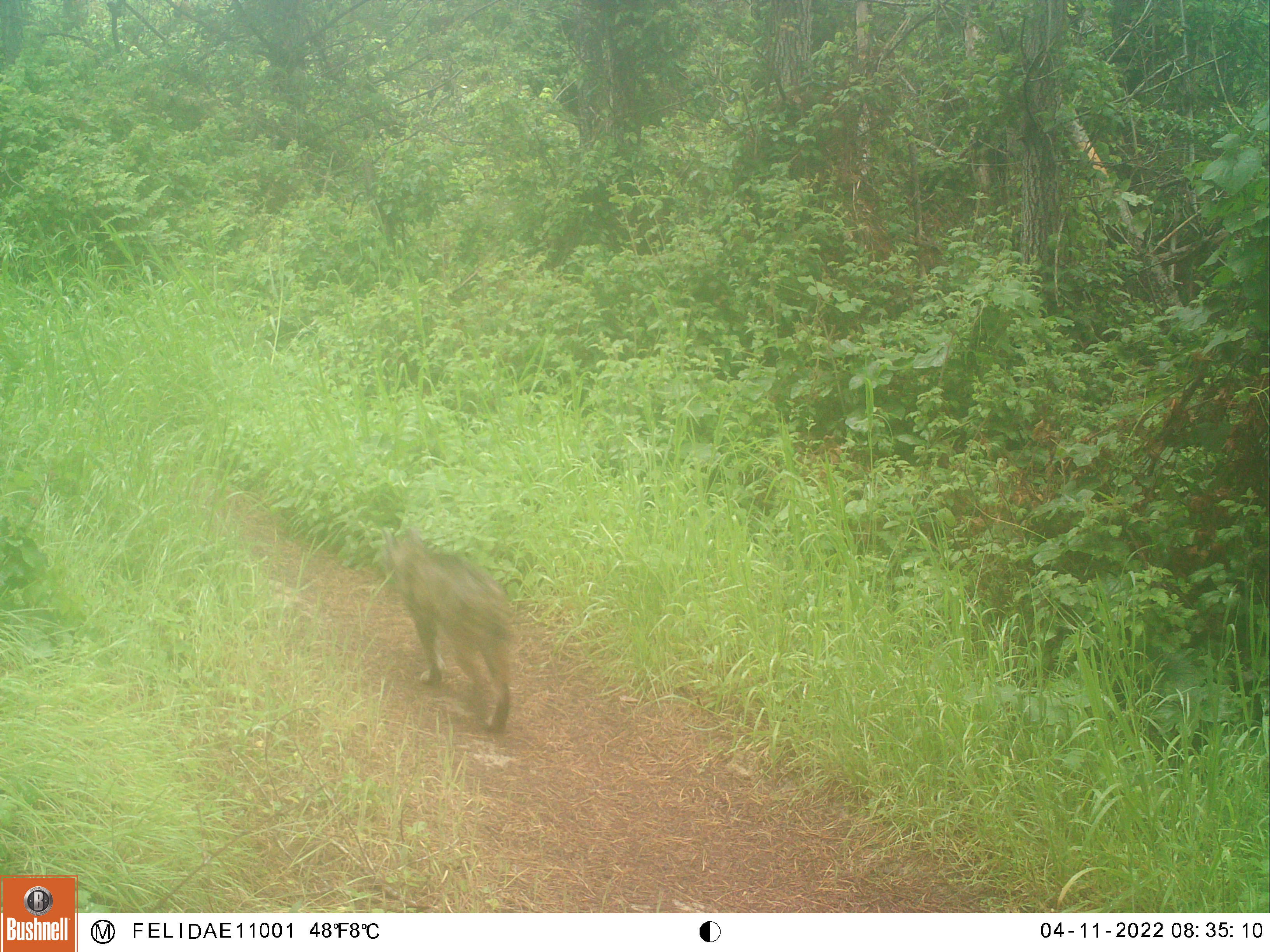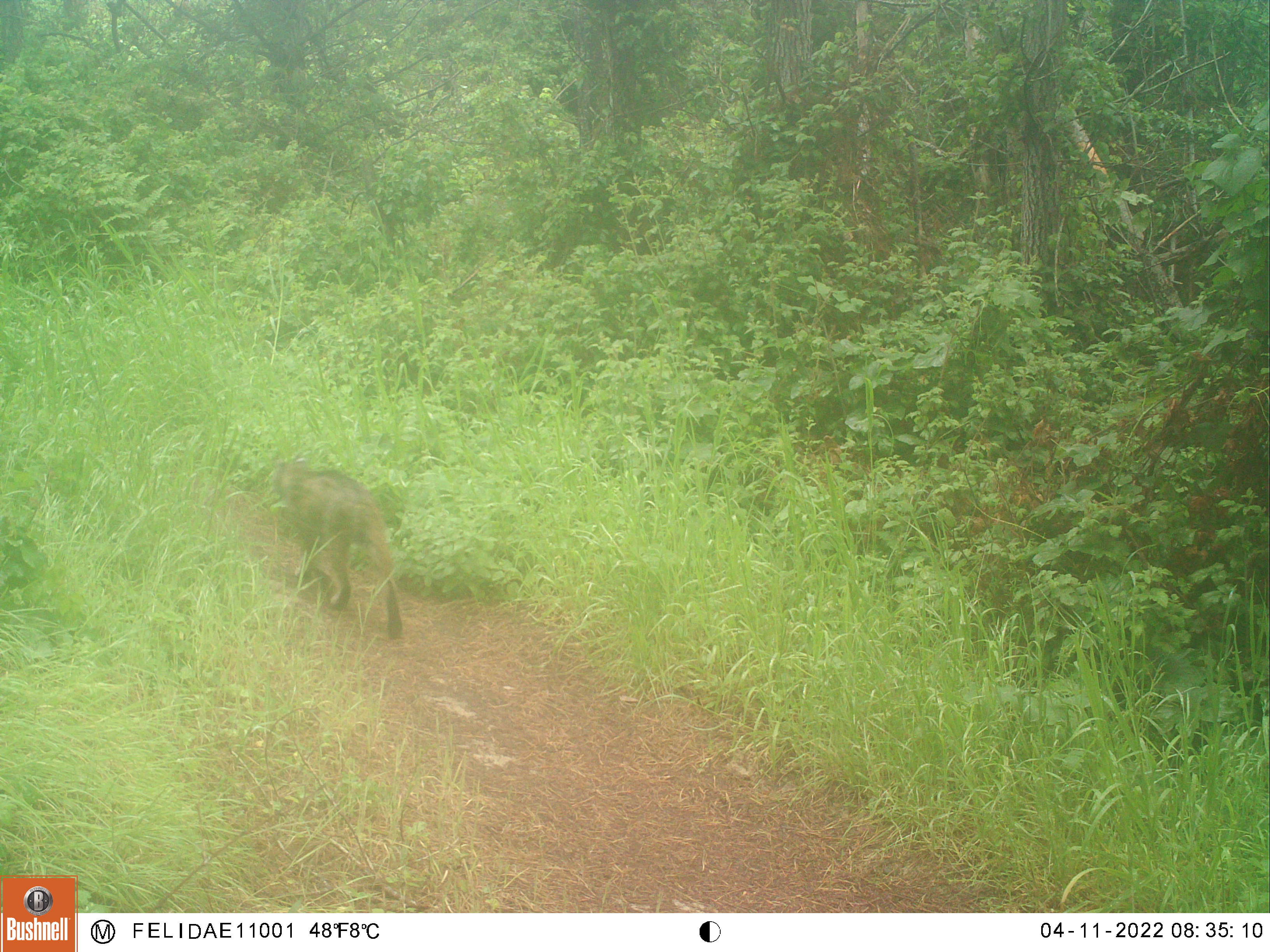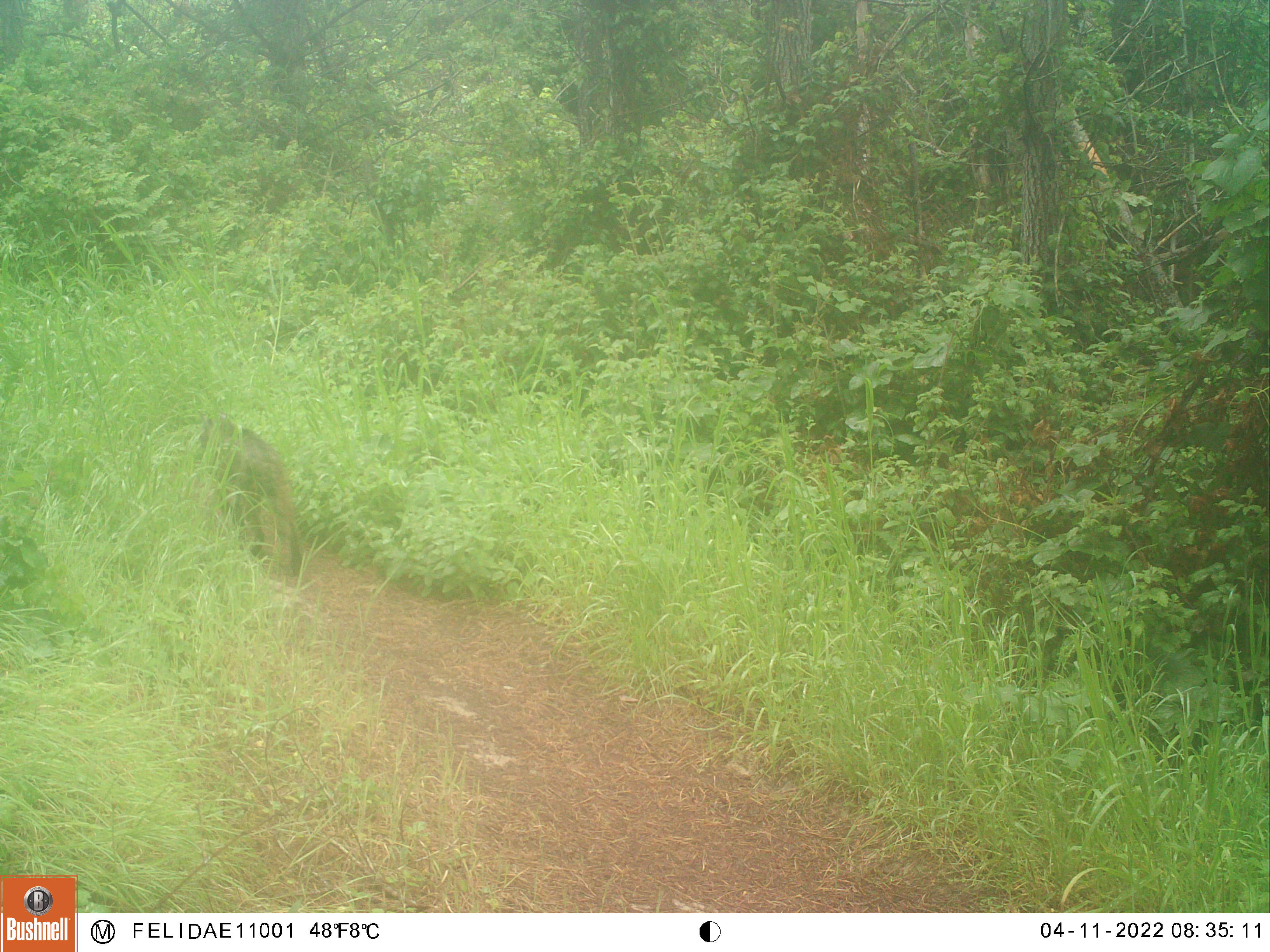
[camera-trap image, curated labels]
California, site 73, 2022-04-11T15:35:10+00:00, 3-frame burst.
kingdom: Animalia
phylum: Chordata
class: Mammalia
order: Carnivora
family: Felidae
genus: Lynx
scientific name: Lynx rufus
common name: bobcat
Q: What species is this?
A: Bobcat (Lynx rufus).